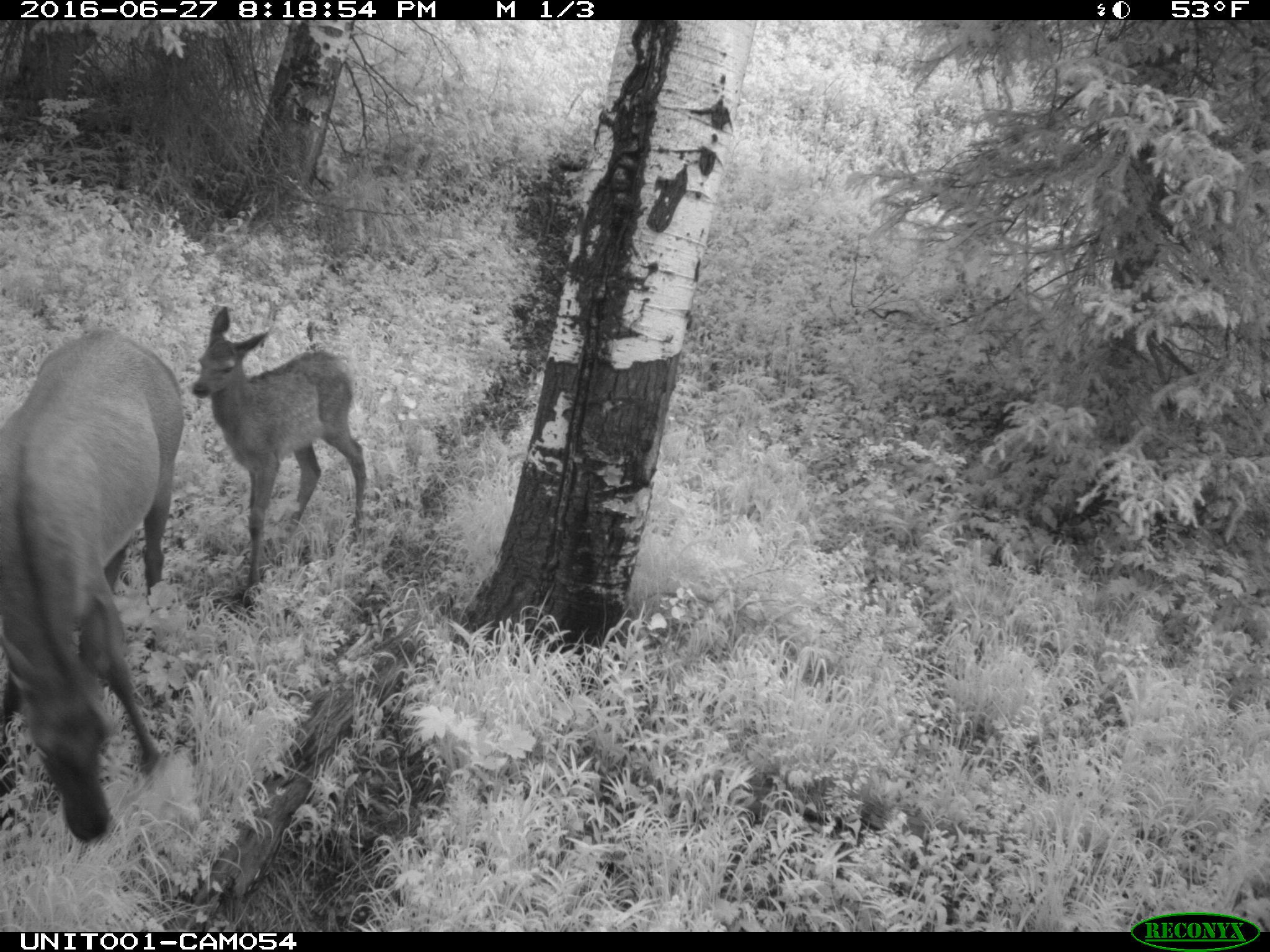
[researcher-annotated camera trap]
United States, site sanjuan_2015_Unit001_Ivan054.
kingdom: Animalia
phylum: Chordata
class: Mammalia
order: Artiodactyla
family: Cervidae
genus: Cervus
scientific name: Cervus elaphus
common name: red deer